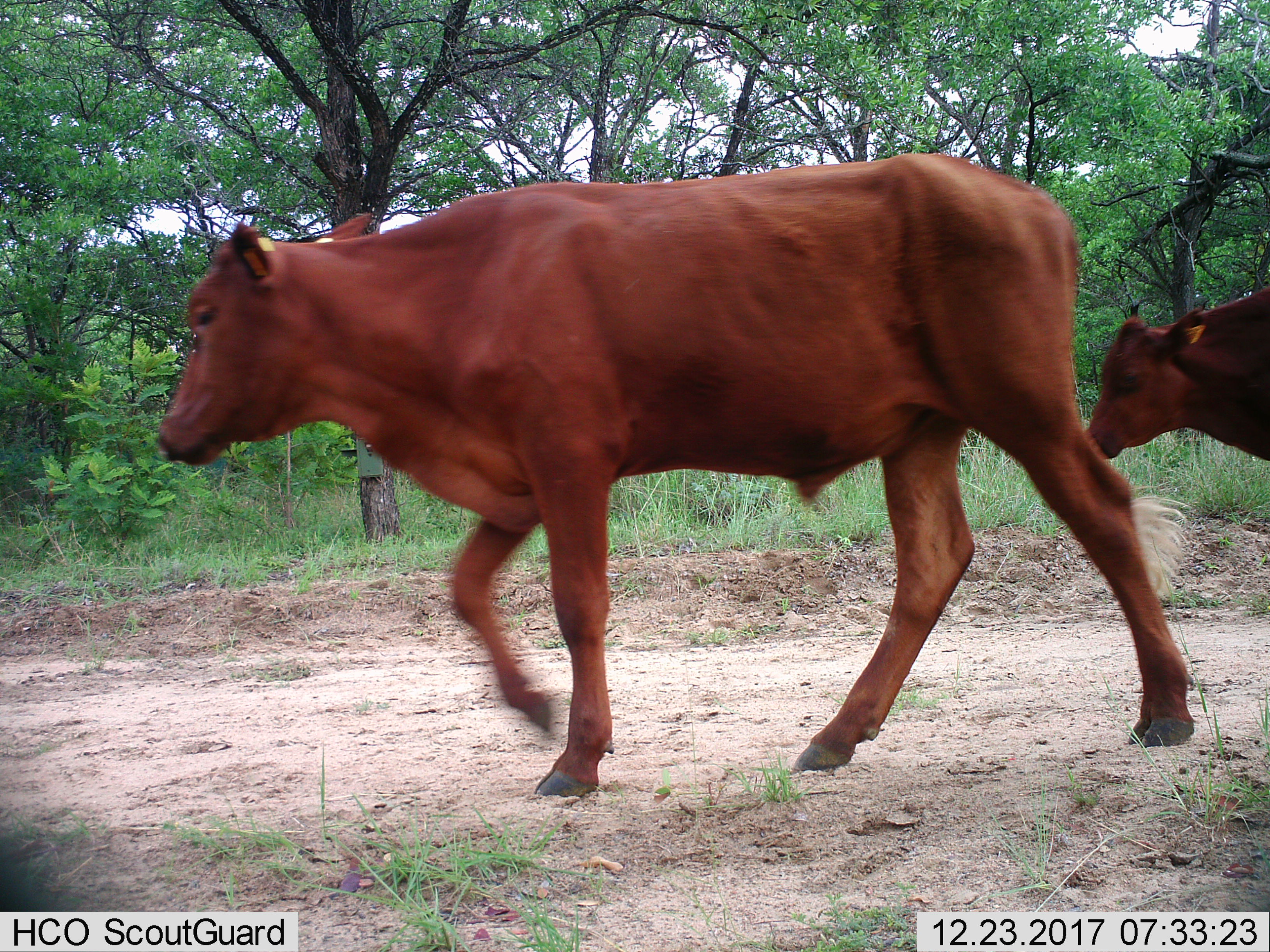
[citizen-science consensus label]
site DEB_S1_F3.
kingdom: Animalia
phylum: Chordata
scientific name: Vertebrata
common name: domestic animal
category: domesticanimal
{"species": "domesticanimal (domestic animal) (Vertebrata)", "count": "2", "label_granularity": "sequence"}